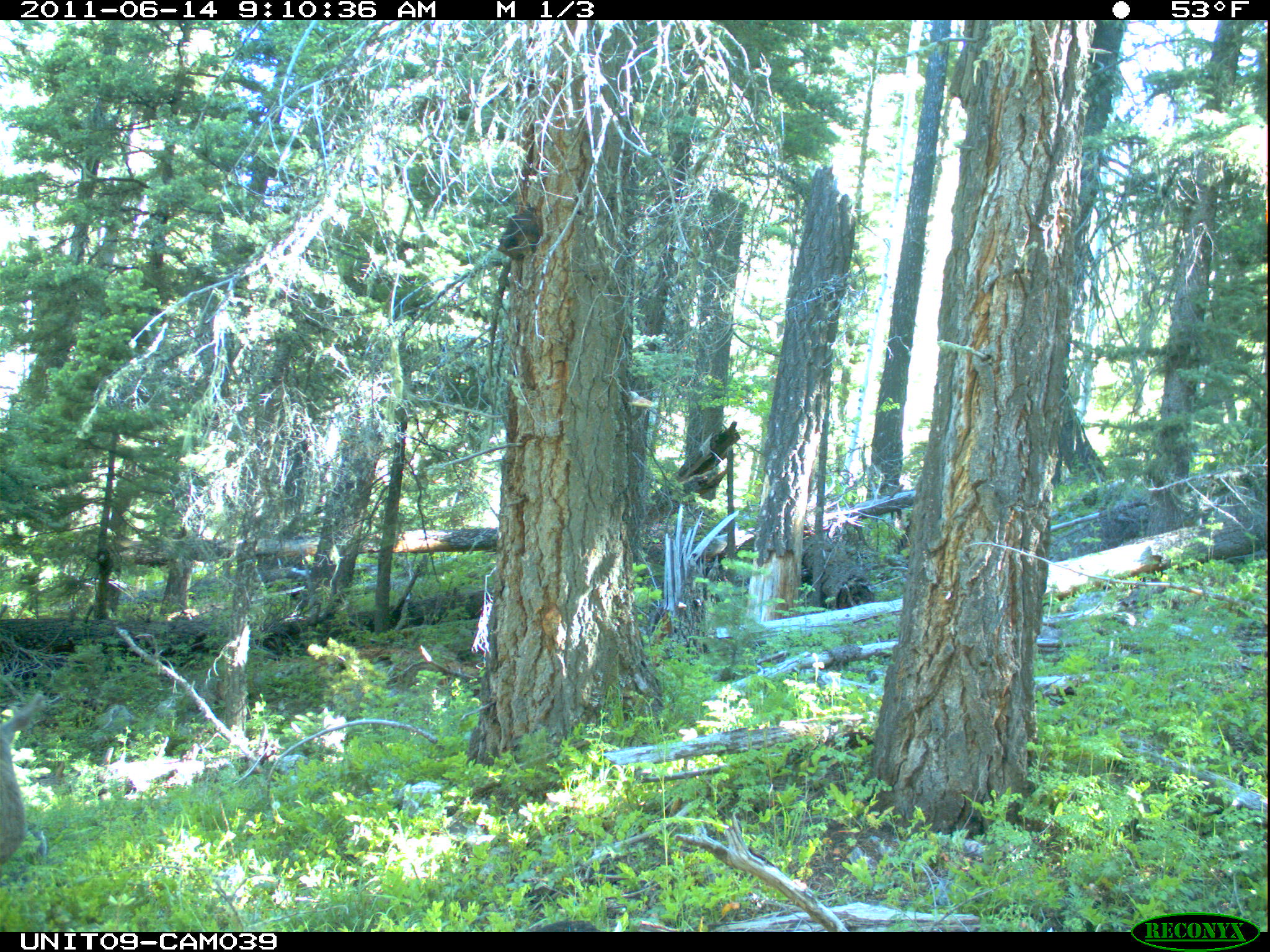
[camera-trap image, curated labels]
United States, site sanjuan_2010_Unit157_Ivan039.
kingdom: Animalia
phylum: Chordata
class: Mammalia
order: Artiodactyla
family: Cervidae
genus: Odocoileus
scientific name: Odocoileus hemionus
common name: mule deer